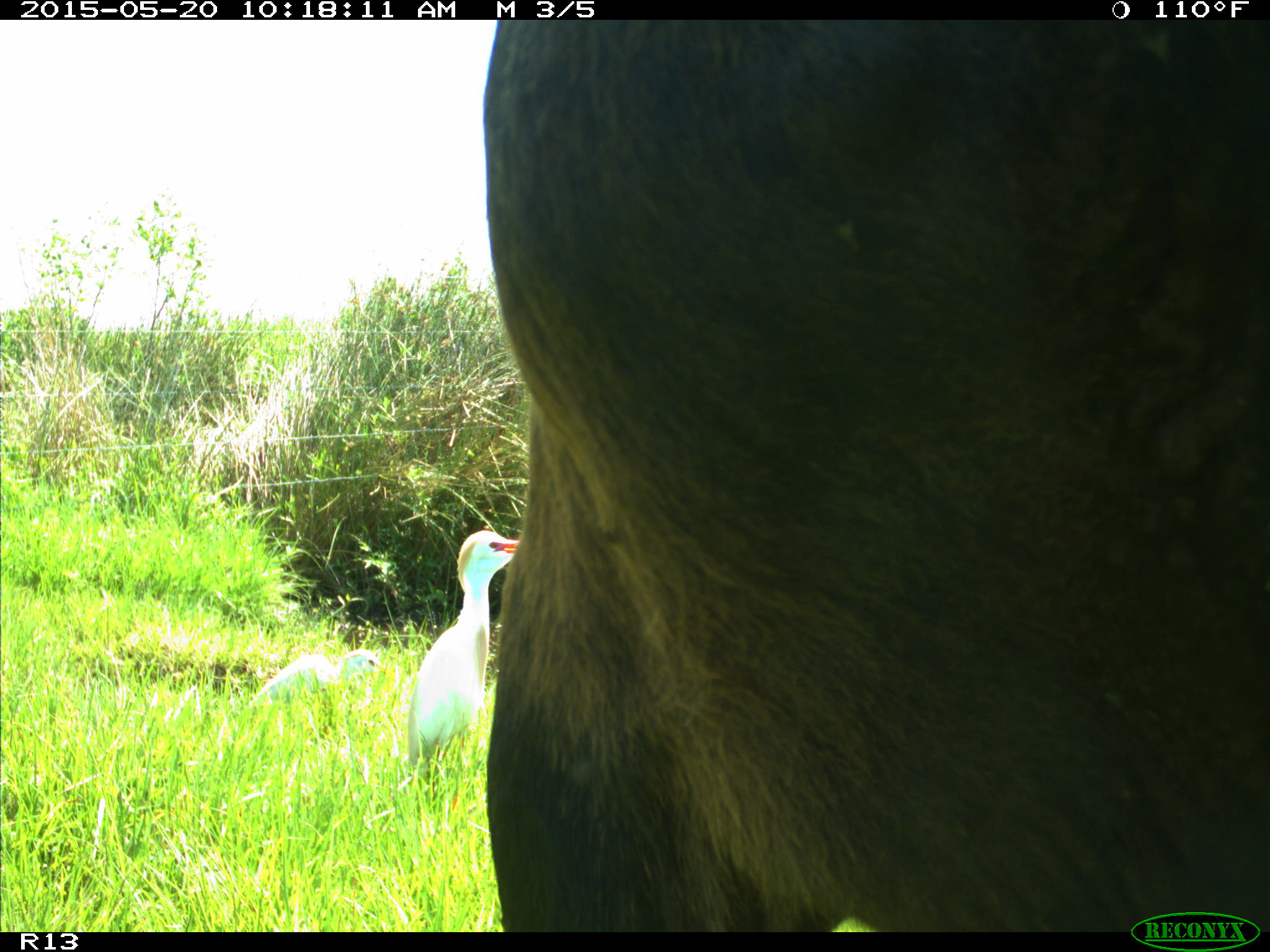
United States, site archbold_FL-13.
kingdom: Animalia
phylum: Chordata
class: Mammalia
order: Artiodactyla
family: Bovidae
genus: Bos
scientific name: Bos taurus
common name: domestic cow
Bos taurus (domestic cow).